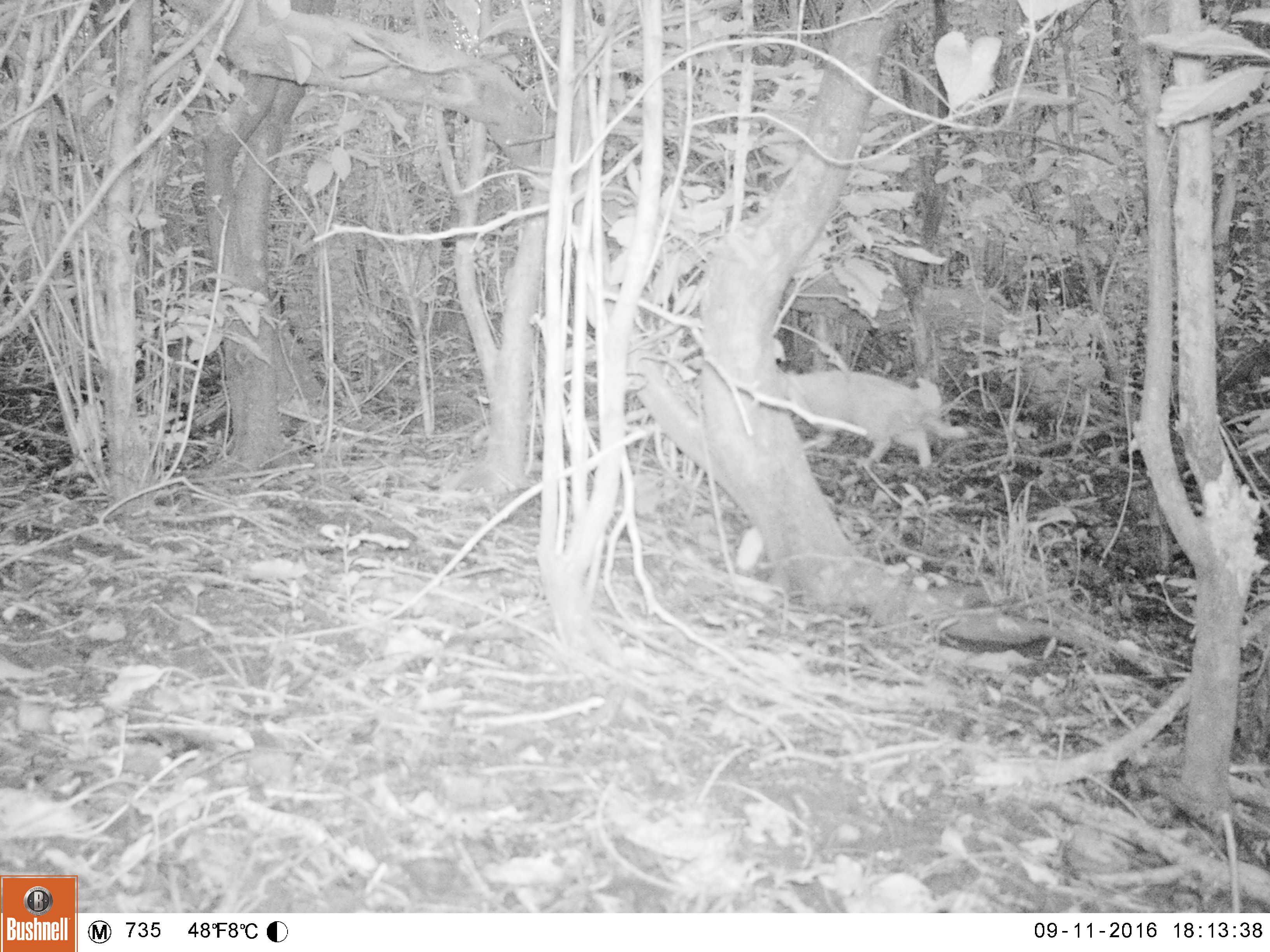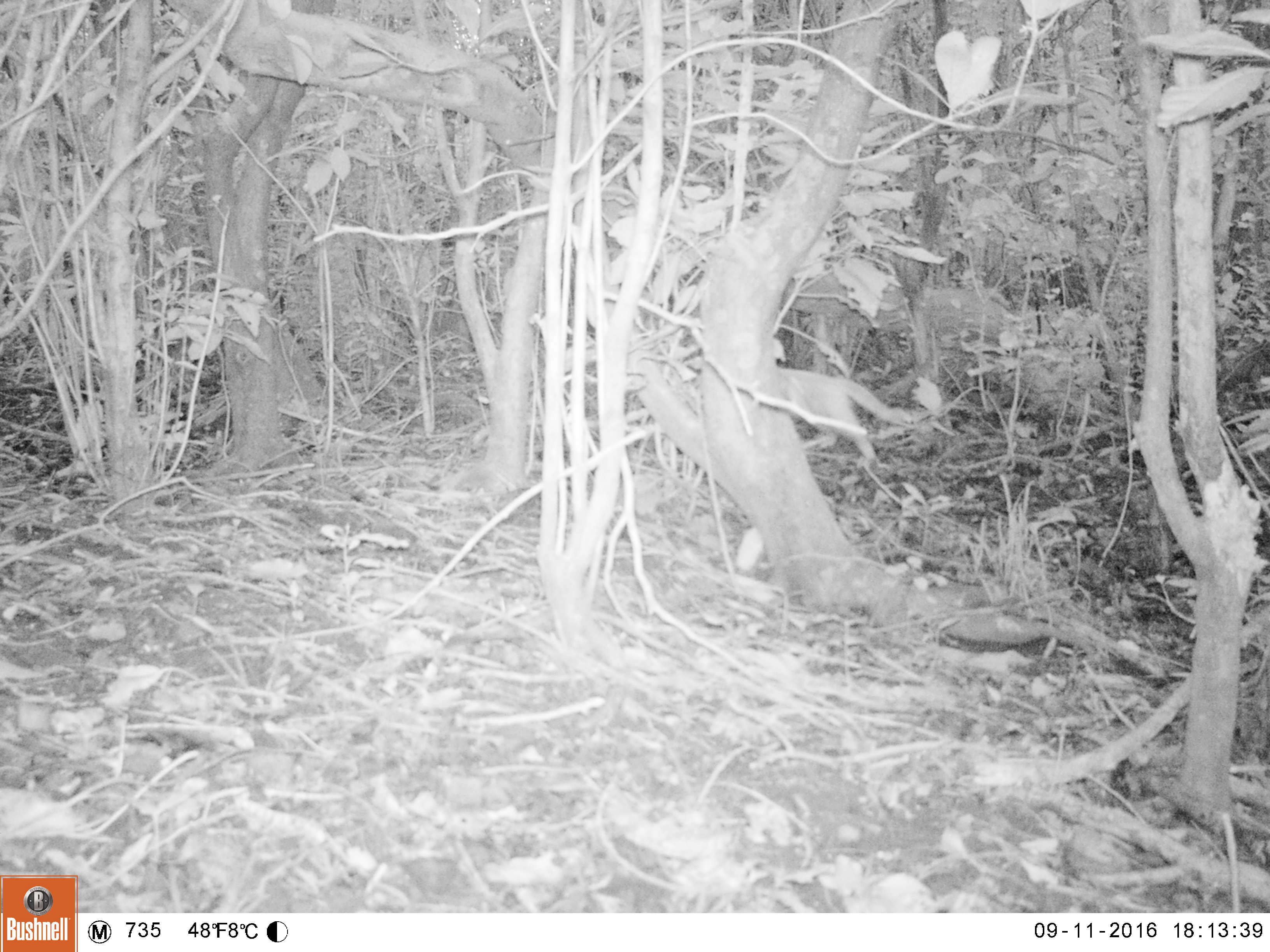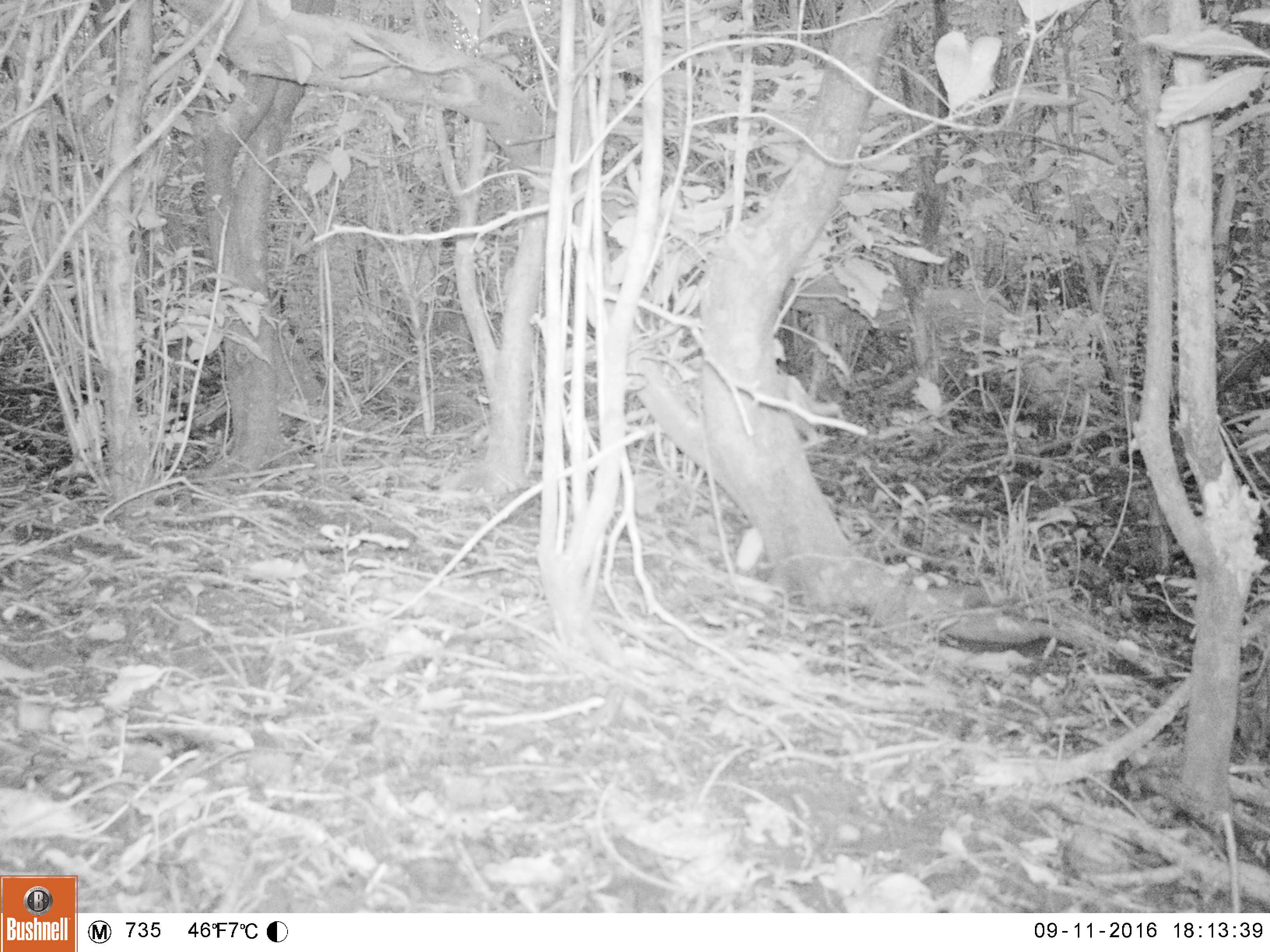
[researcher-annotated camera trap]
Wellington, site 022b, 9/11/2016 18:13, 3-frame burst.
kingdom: Animalia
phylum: Chordata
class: Mammalia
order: Carnivora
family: Felidae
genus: Felis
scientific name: Felis catus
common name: cat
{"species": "cat (Felis catus)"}